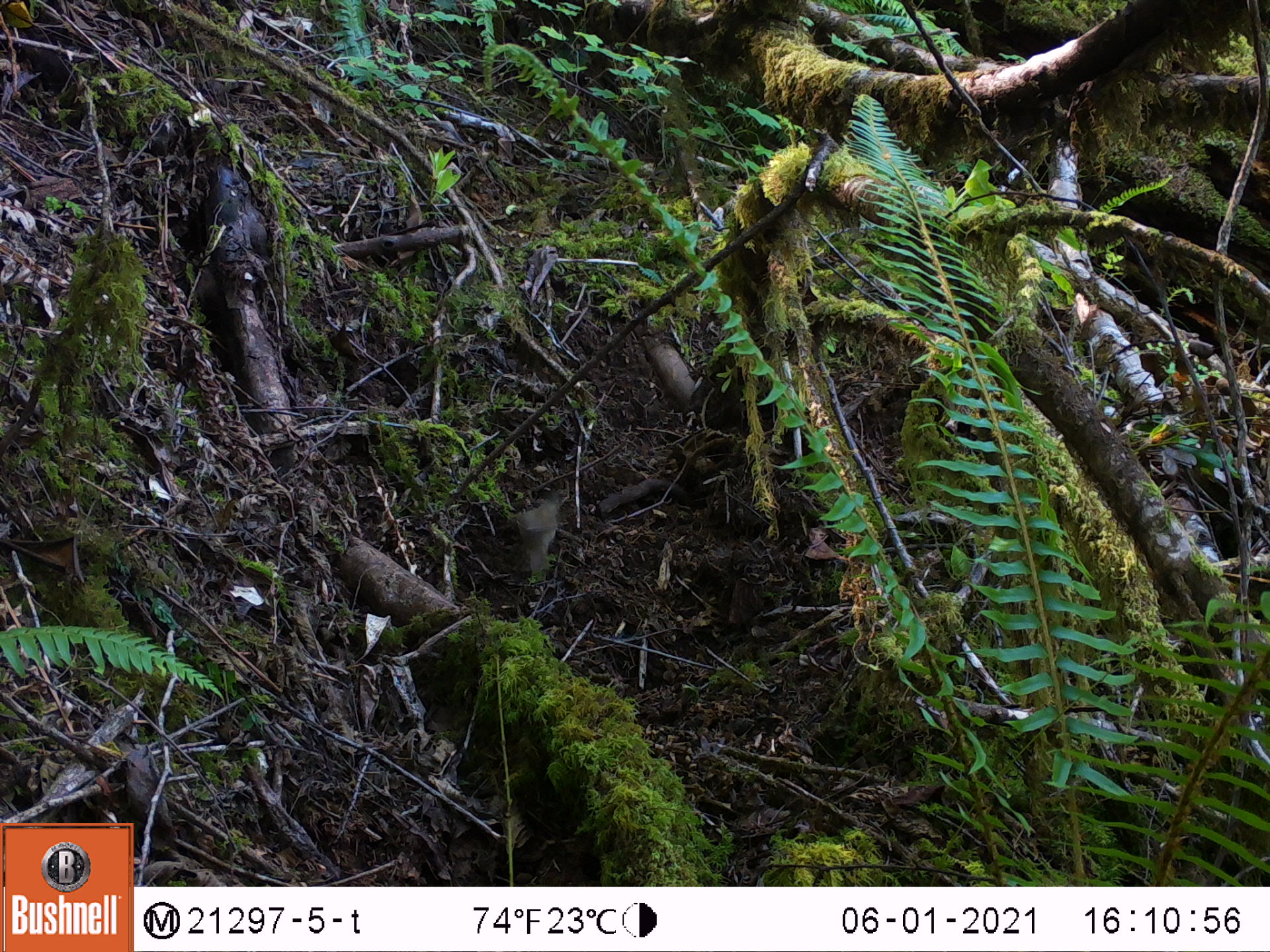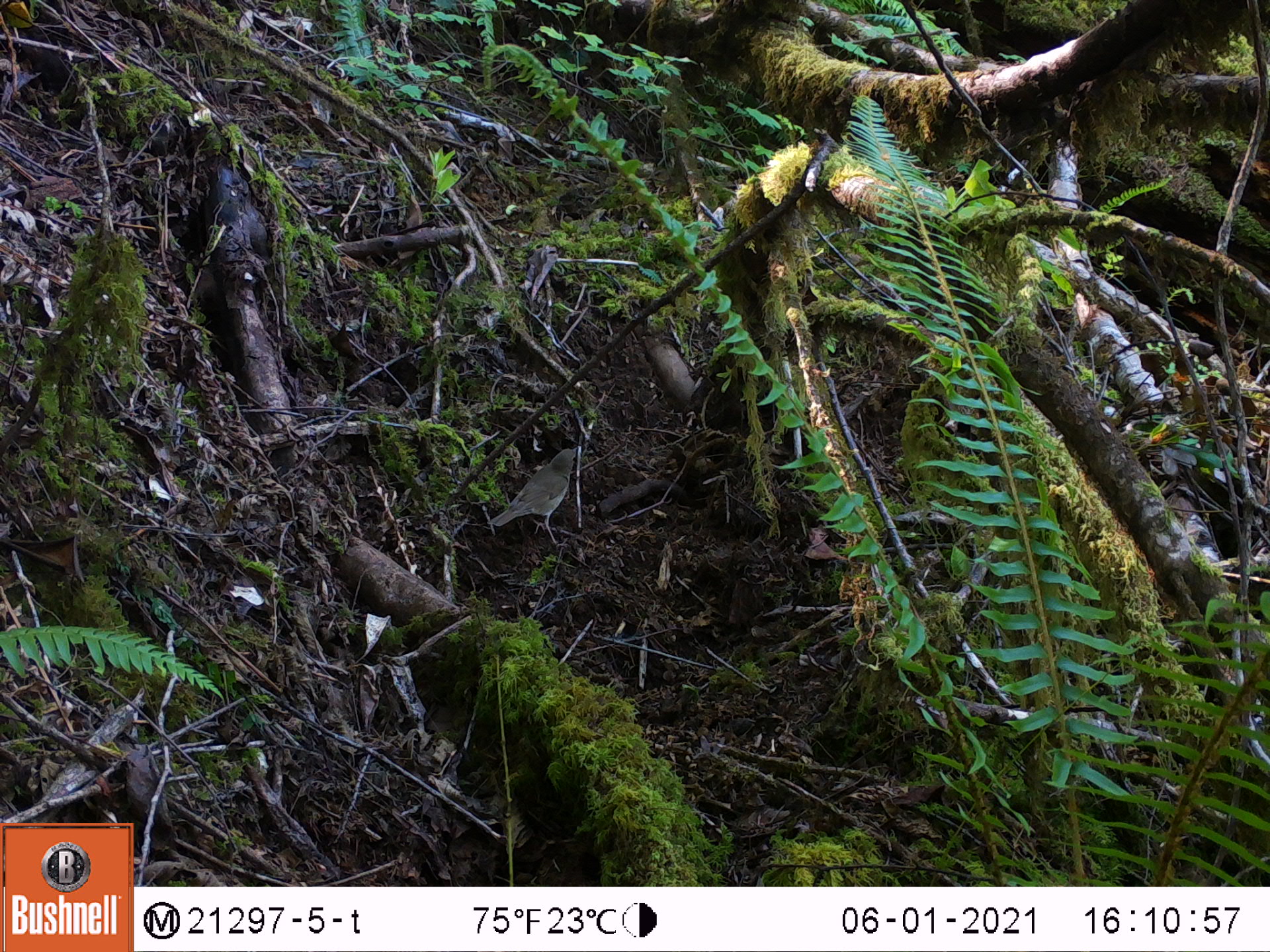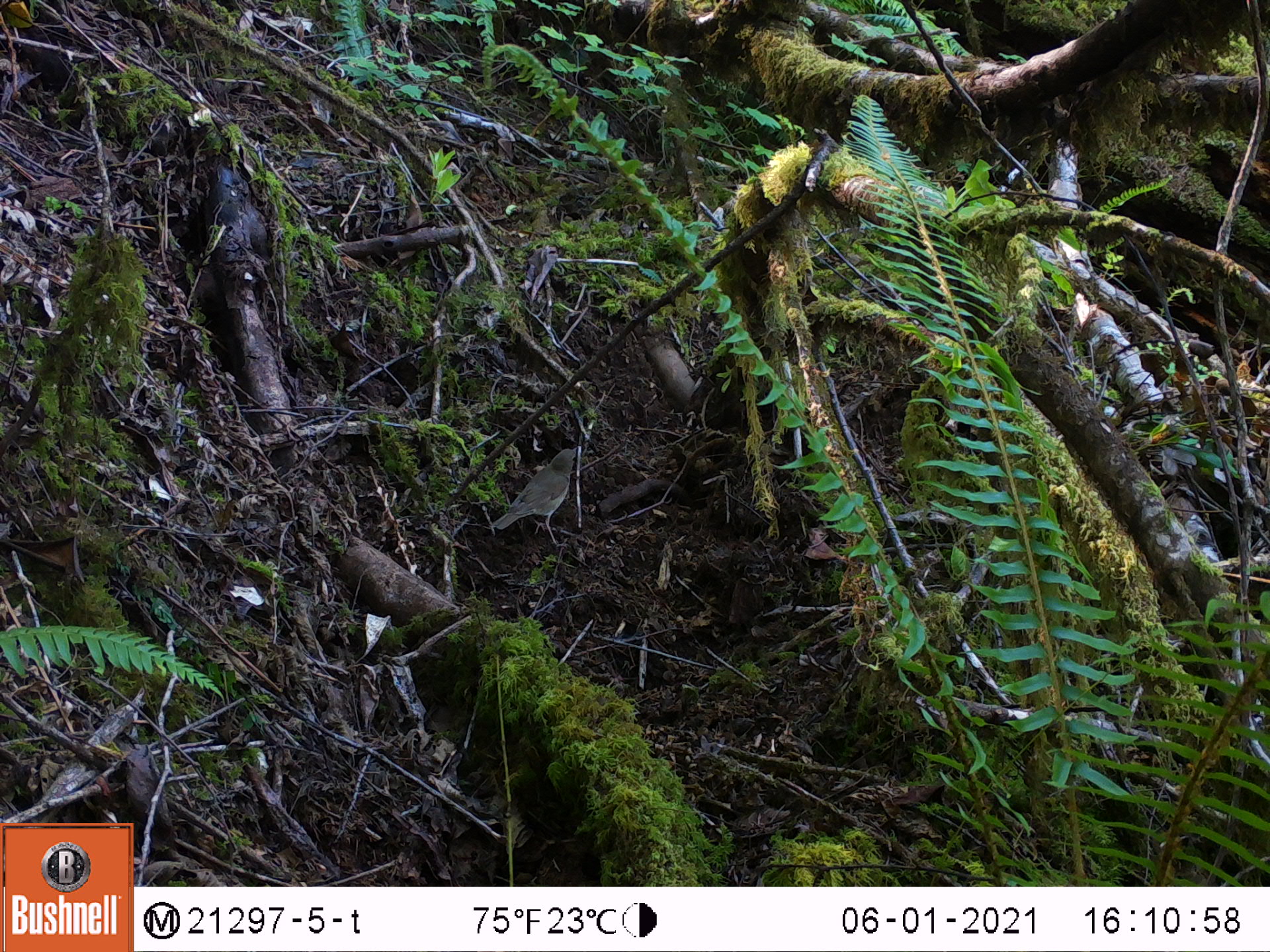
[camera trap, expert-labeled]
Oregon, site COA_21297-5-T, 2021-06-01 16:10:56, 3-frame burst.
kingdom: Animalia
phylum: Chordata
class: Aves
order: Passeriformes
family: Turdidae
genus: Catharus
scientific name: Catharus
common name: brown thrushes and nightingale-thrushes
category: catharus species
Catharus species (brown thrushes and nightingale-thrushes) (Catharus).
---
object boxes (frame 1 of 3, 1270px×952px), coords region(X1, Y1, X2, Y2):
catharus species: region(496, 489, 569, 588)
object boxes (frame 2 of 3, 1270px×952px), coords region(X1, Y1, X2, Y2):
catharus species: region(486, 437, 593, 553)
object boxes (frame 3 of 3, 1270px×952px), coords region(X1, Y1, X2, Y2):
catharus species: region(488, 440, 586, 553)